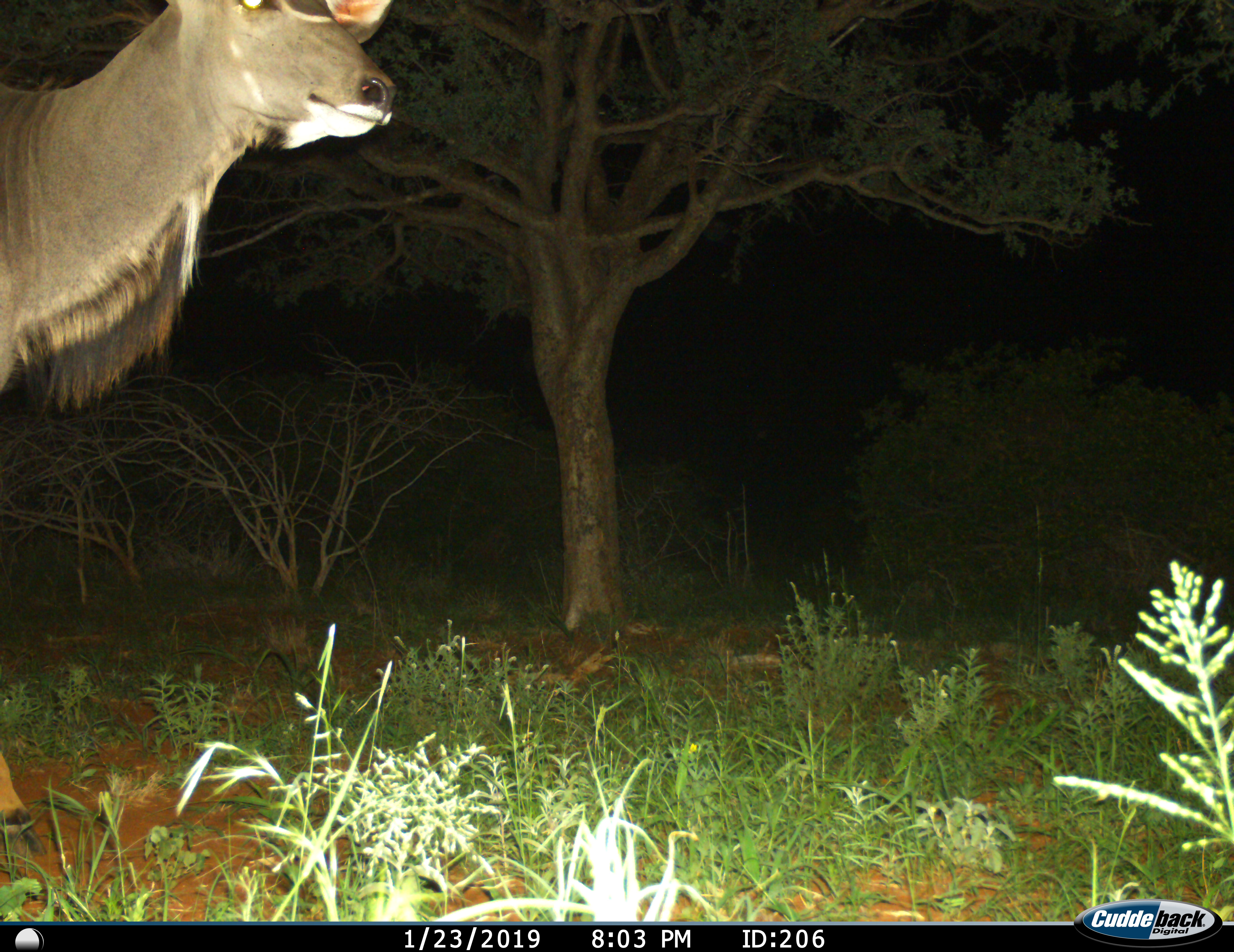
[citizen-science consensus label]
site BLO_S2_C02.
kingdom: Animalia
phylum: Chordata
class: Mammalia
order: Artiodactyla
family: Bovidae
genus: Tragelaphus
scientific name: Tragelaphus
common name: kudu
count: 1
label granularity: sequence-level